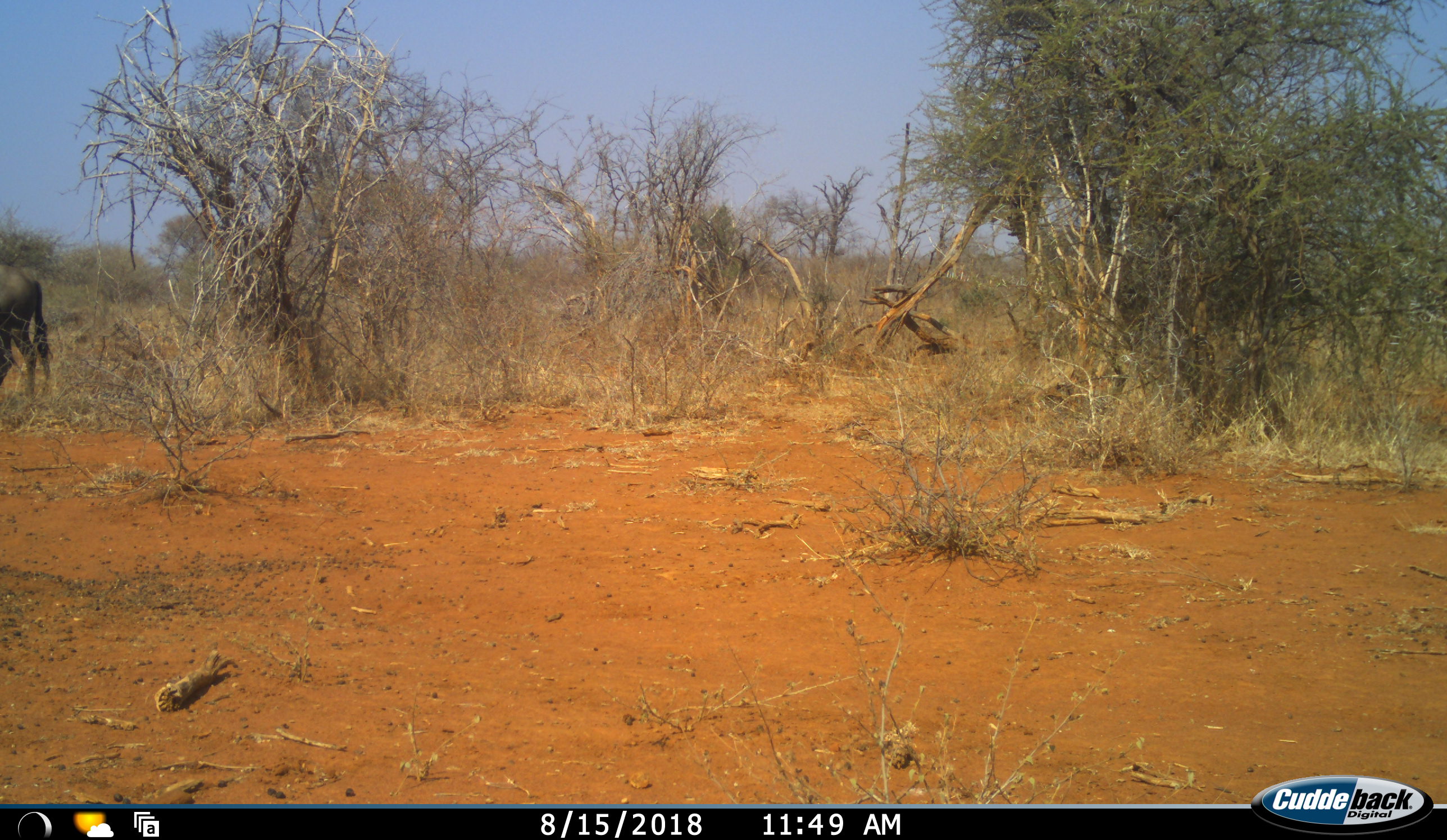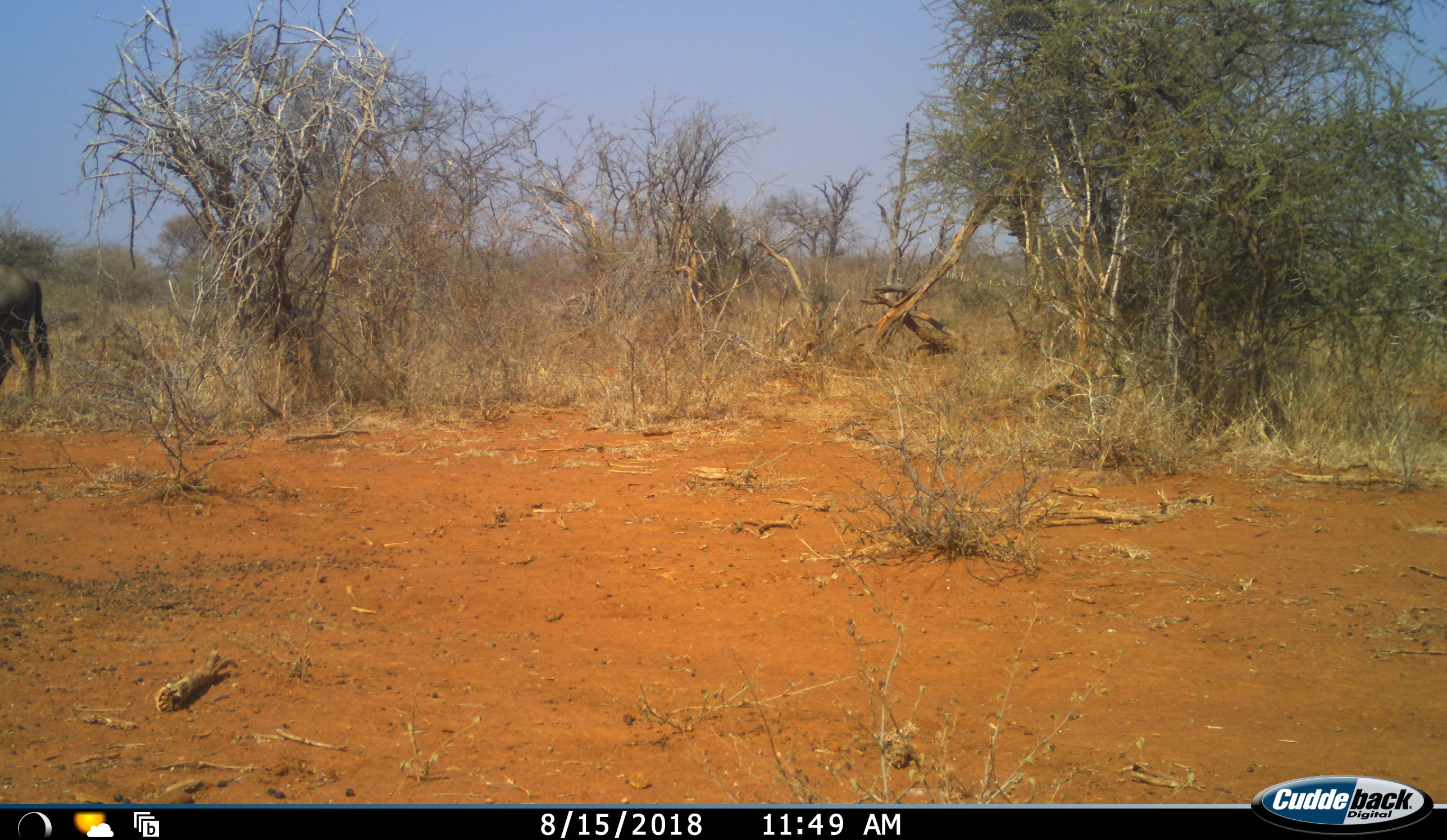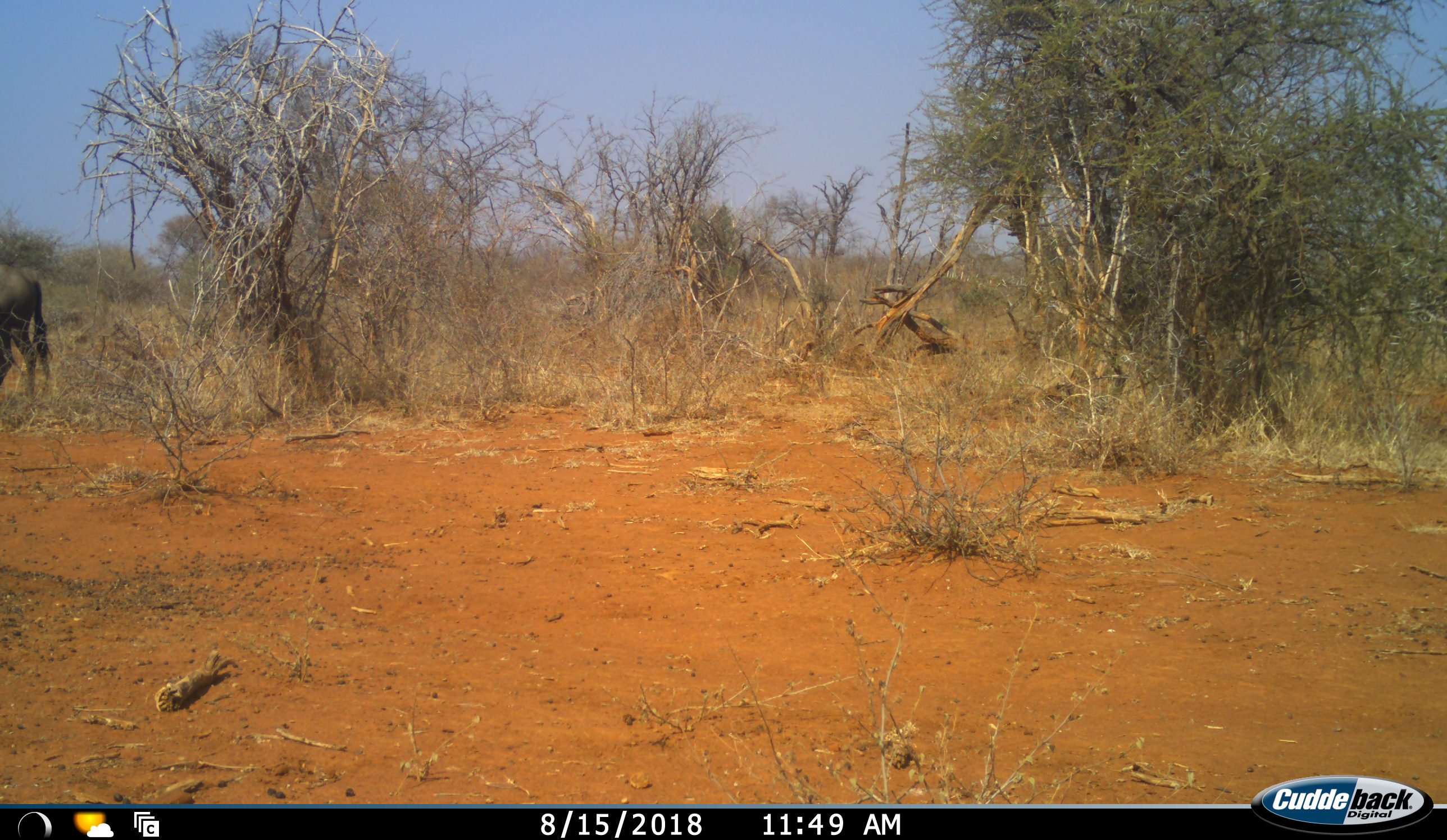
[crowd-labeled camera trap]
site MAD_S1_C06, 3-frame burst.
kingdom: Animalia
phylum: Chordata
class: Mammalia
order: Artiodactyla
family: Bovidae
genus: Connochaetes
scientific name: Connochaetes taurinus taurinus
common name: blue wildebeest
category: wildebeestblue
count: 1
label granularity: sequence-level